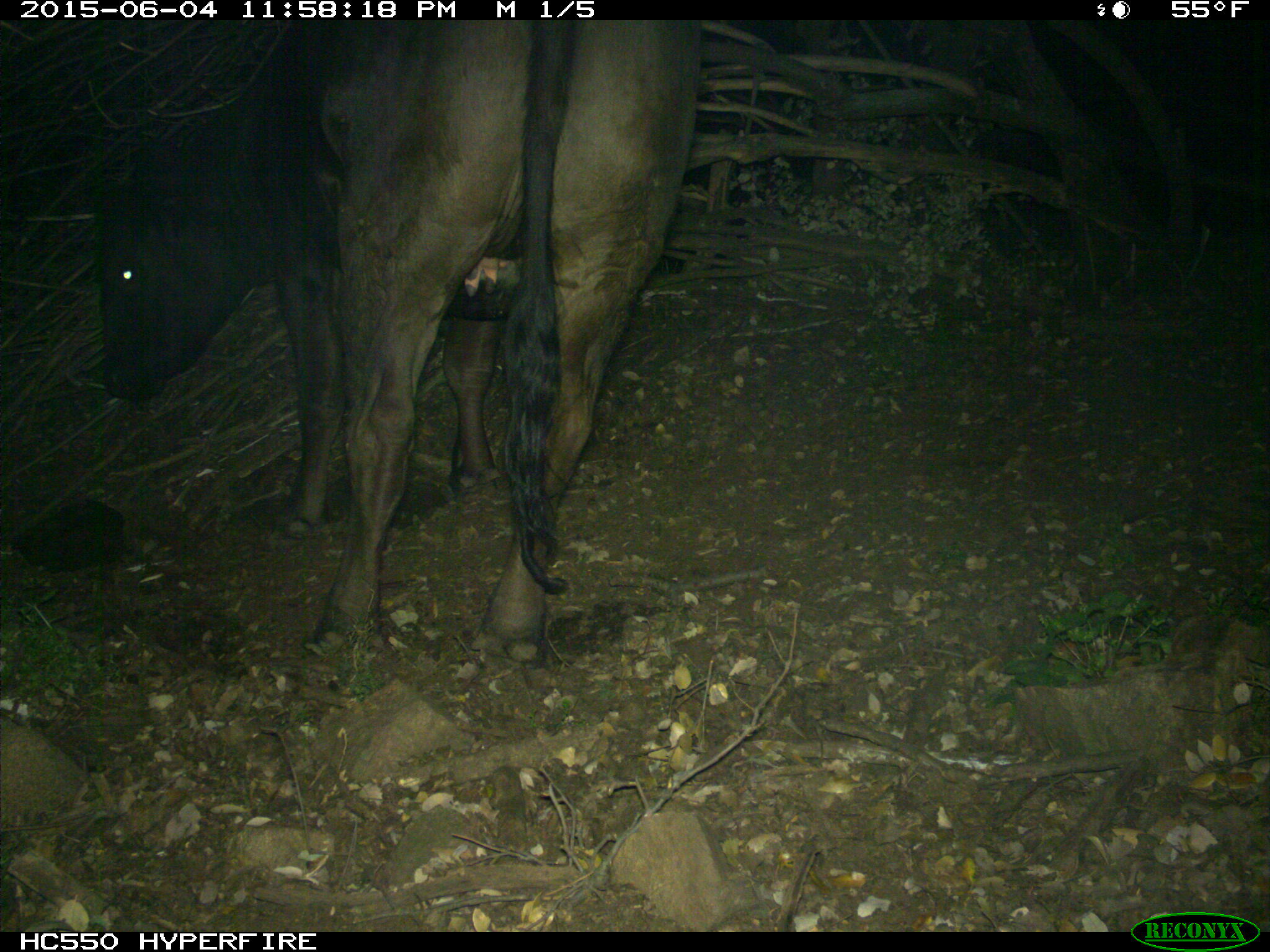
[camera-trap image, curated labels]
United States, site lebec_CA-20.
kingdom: Animalia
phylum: Chordata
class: Mammalia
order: Artiodactyla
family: Bovidae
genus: Bos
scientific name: Bos taurus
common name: domestic cow